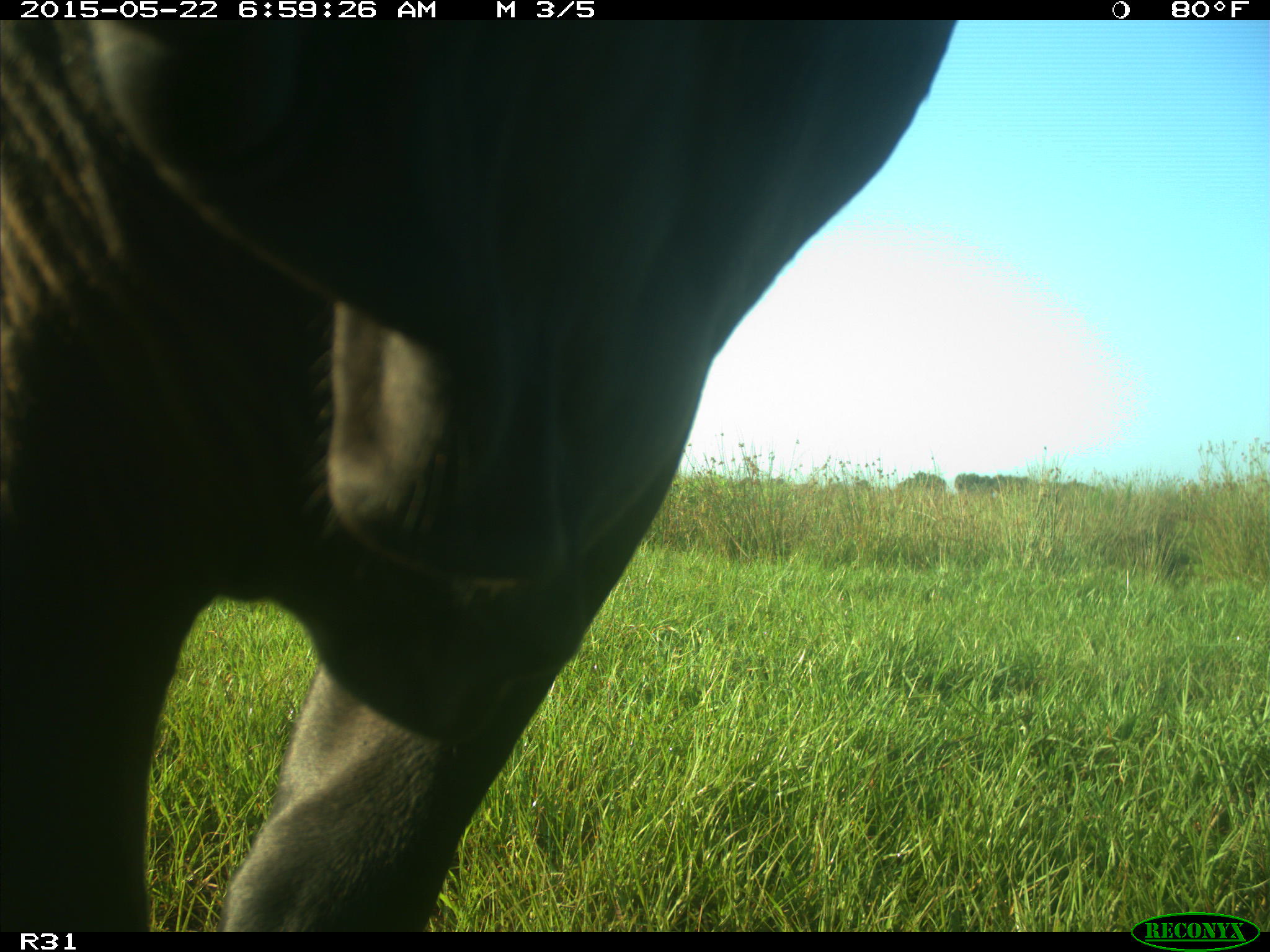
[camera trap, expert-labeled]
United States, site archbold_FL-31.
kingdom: Animalia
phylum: Chordata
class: Mammalia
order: Artiodactyla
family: Bovidae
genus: Bos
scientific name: Bos taurus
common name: domestic cow